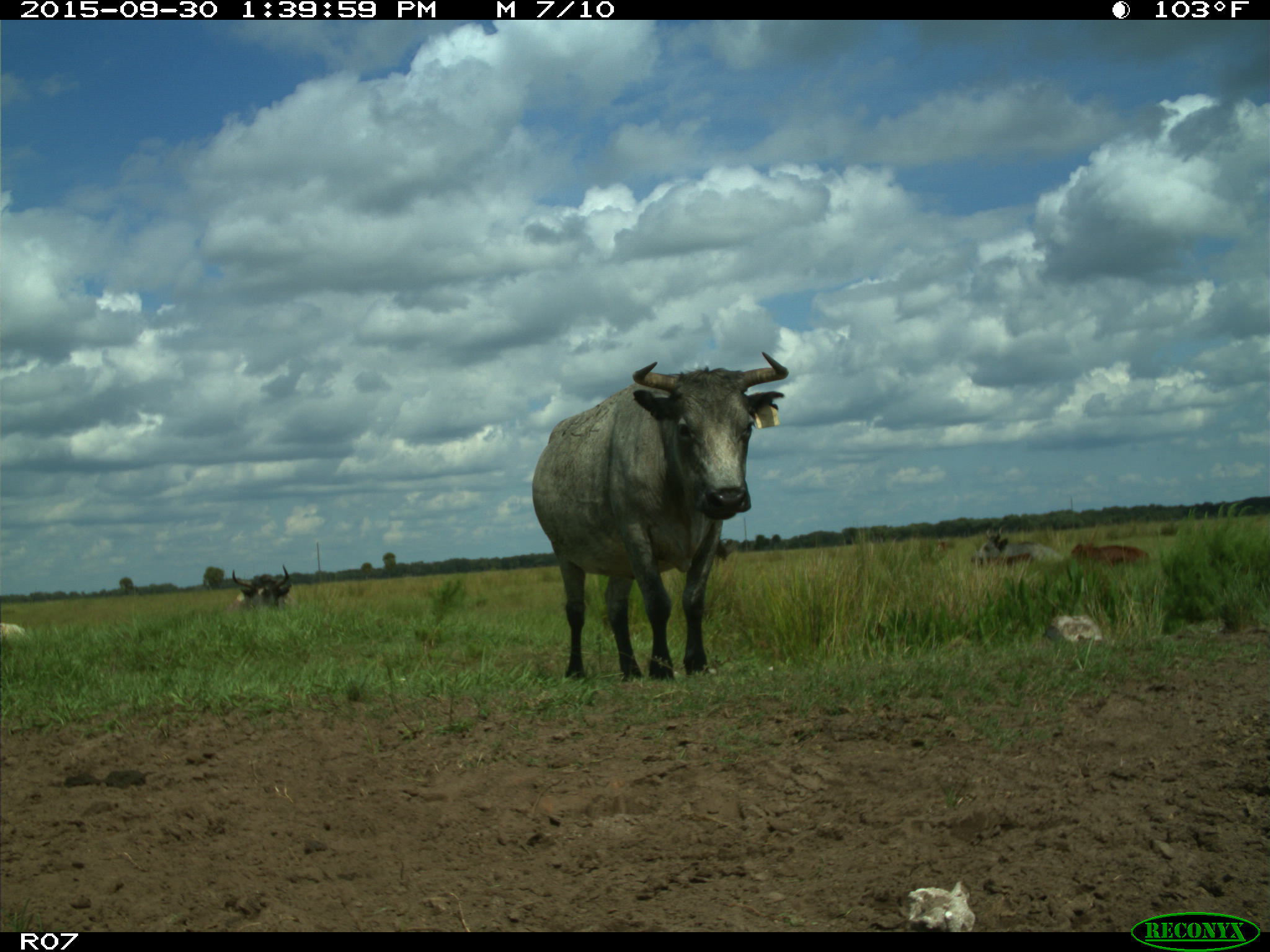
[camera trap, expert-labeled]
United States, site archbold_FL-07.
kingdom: Animalia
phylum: Chordata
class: Mammalia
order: Artiodactyla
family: Bovidae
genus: Bos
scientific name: Bos taurus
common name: domestic cow